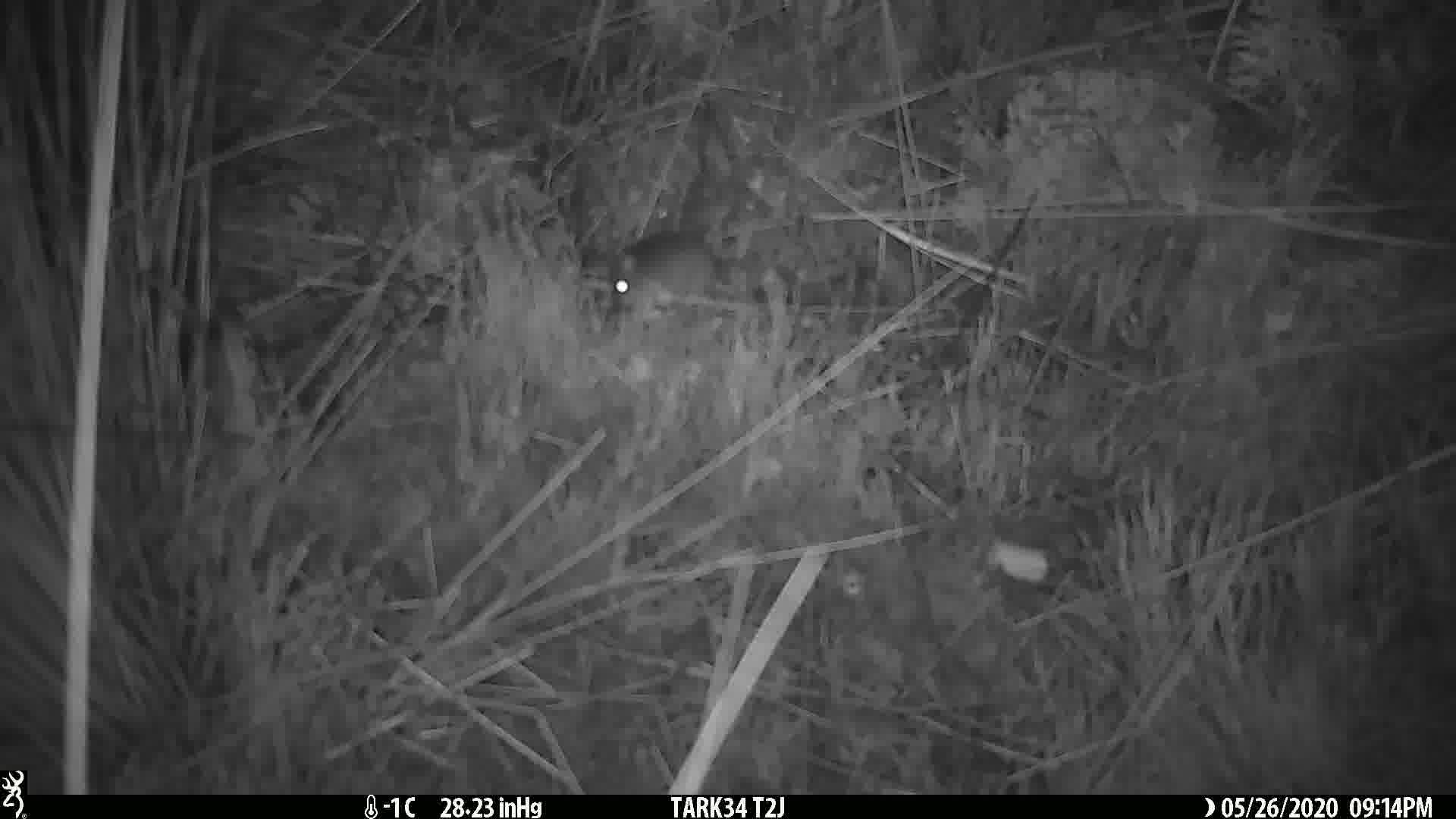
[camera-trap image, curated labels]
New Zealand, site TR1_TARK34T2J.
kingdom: Animalia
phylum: Chordata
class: Mammalia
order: Rodentia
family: Muridae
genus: Mus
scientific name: Mus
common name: mouse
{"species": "mouse (Mus)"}